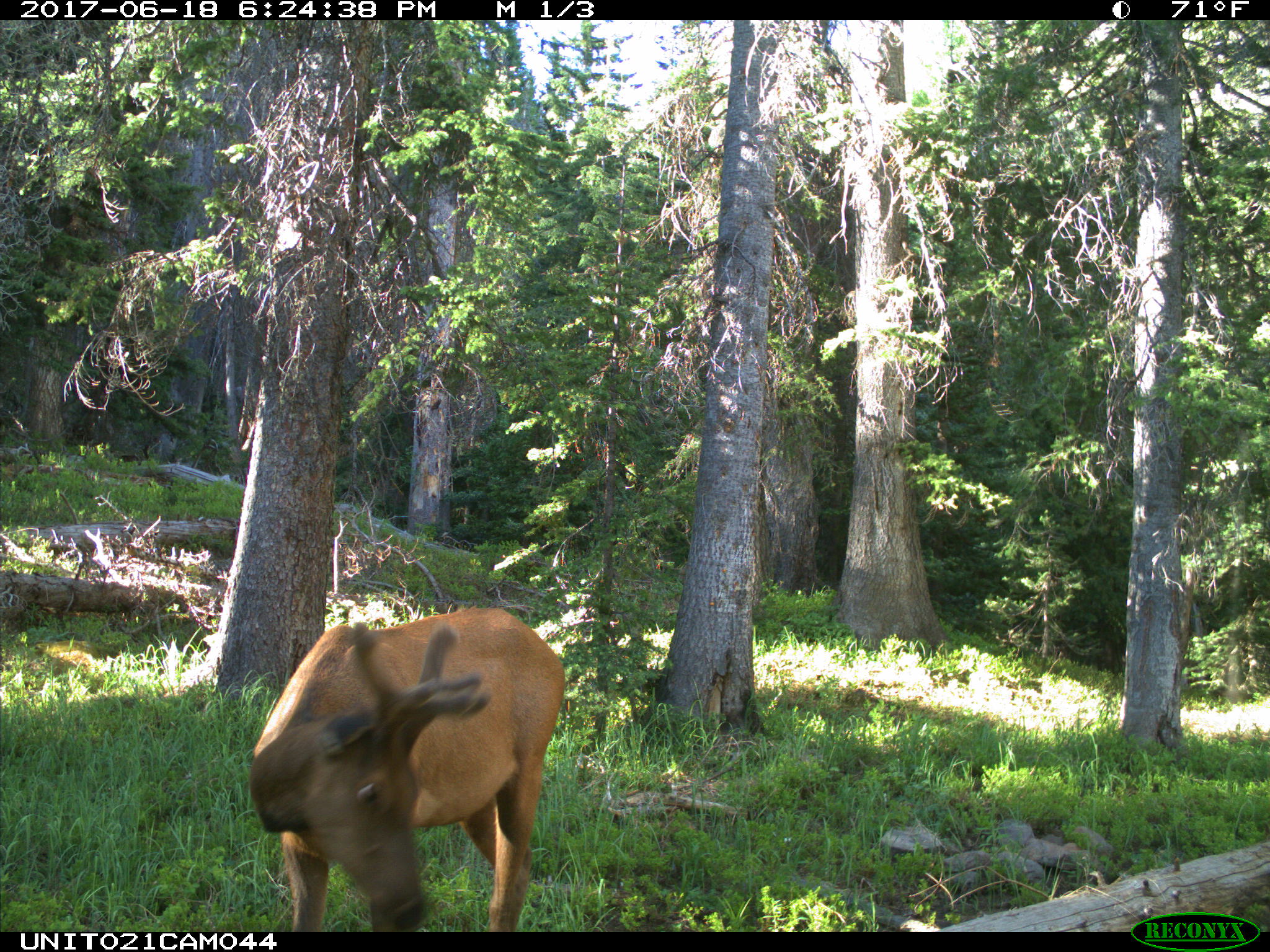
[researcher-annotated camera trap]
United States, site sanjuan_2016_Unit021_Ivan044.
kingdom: Animalia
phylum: Chordata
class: Mammalia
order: Artiodactyla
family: Cervidae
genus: Cervus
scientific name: Cervus elaphus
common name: red deer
Cervus elaphus (red deer).